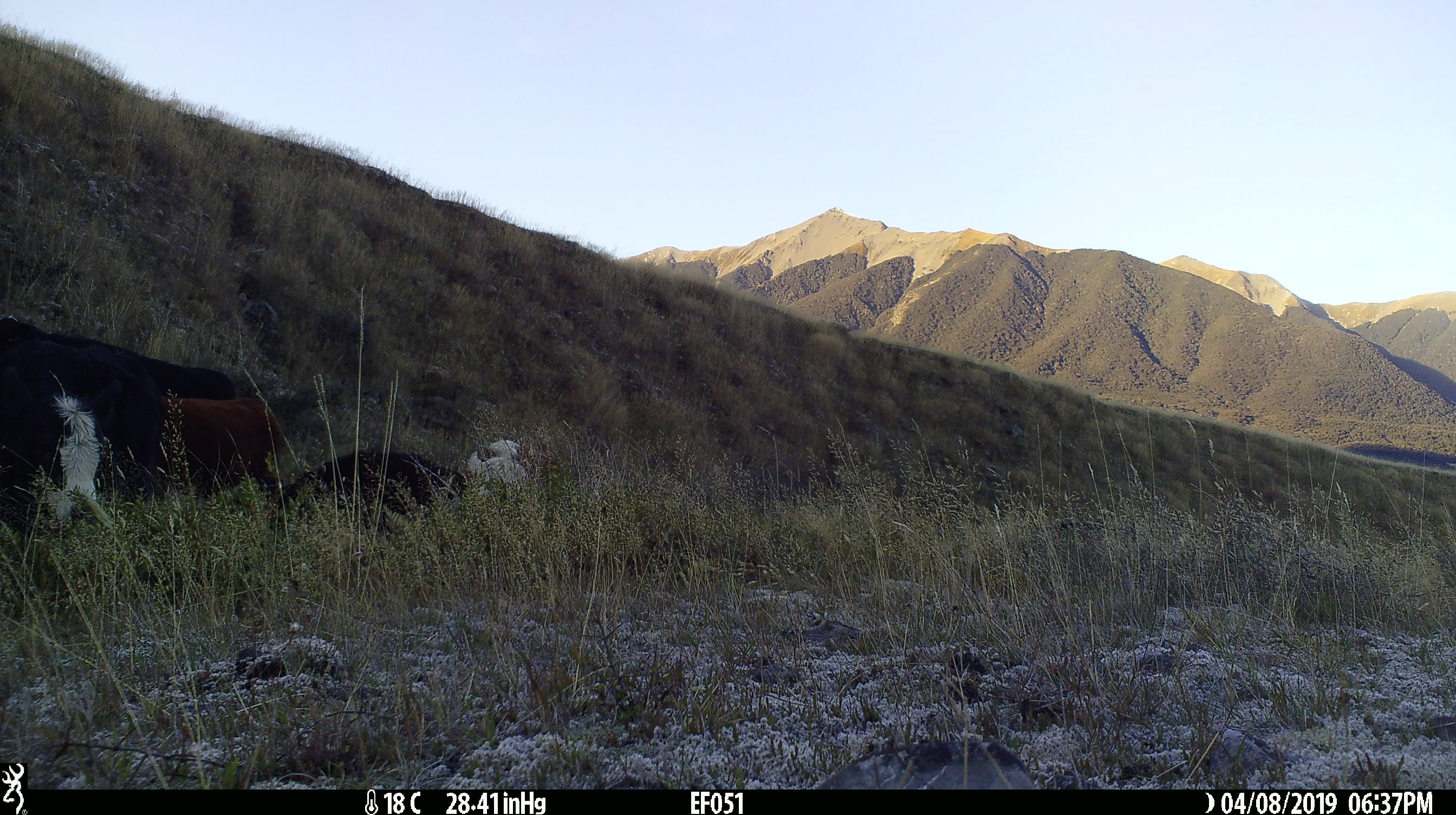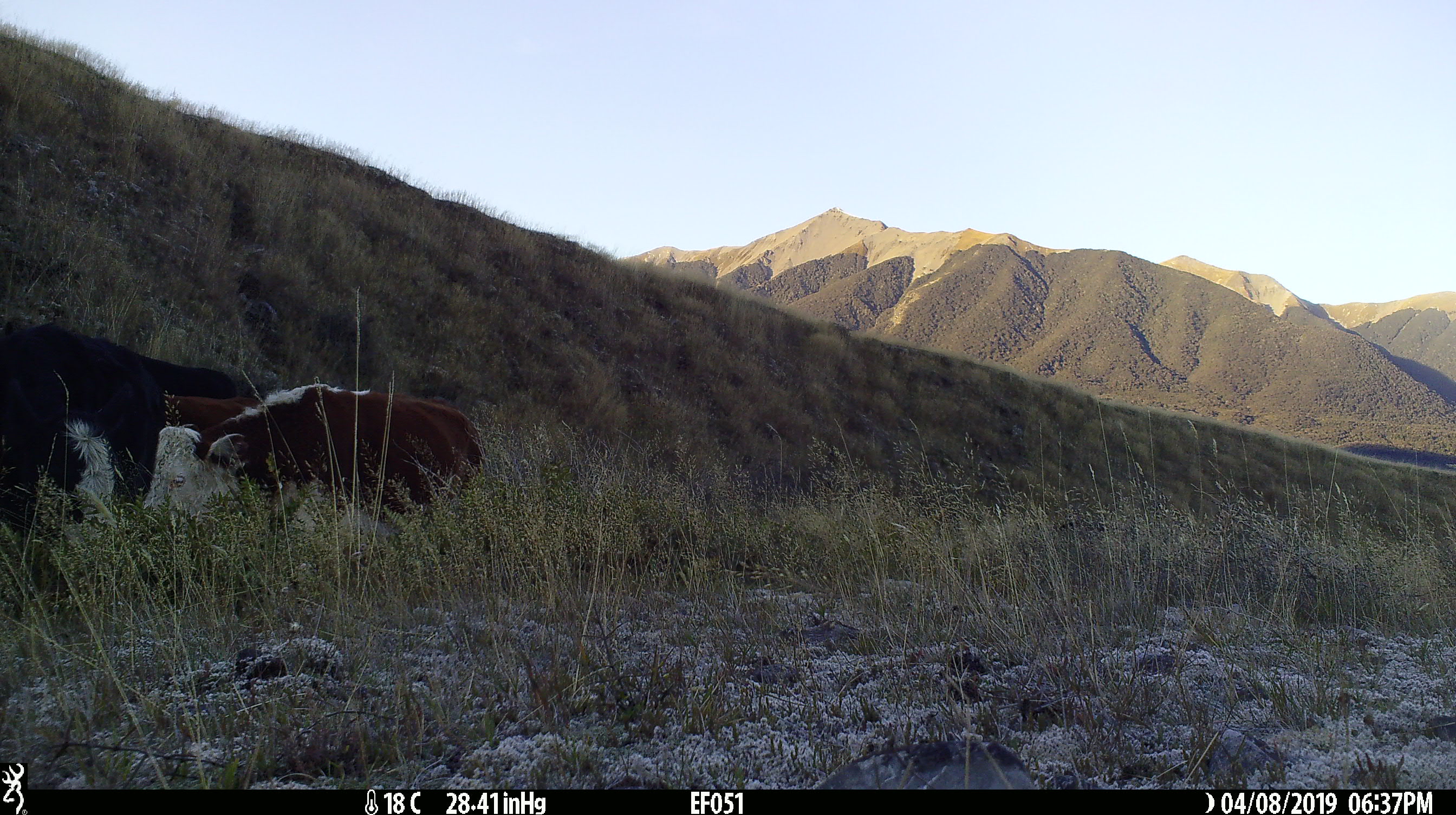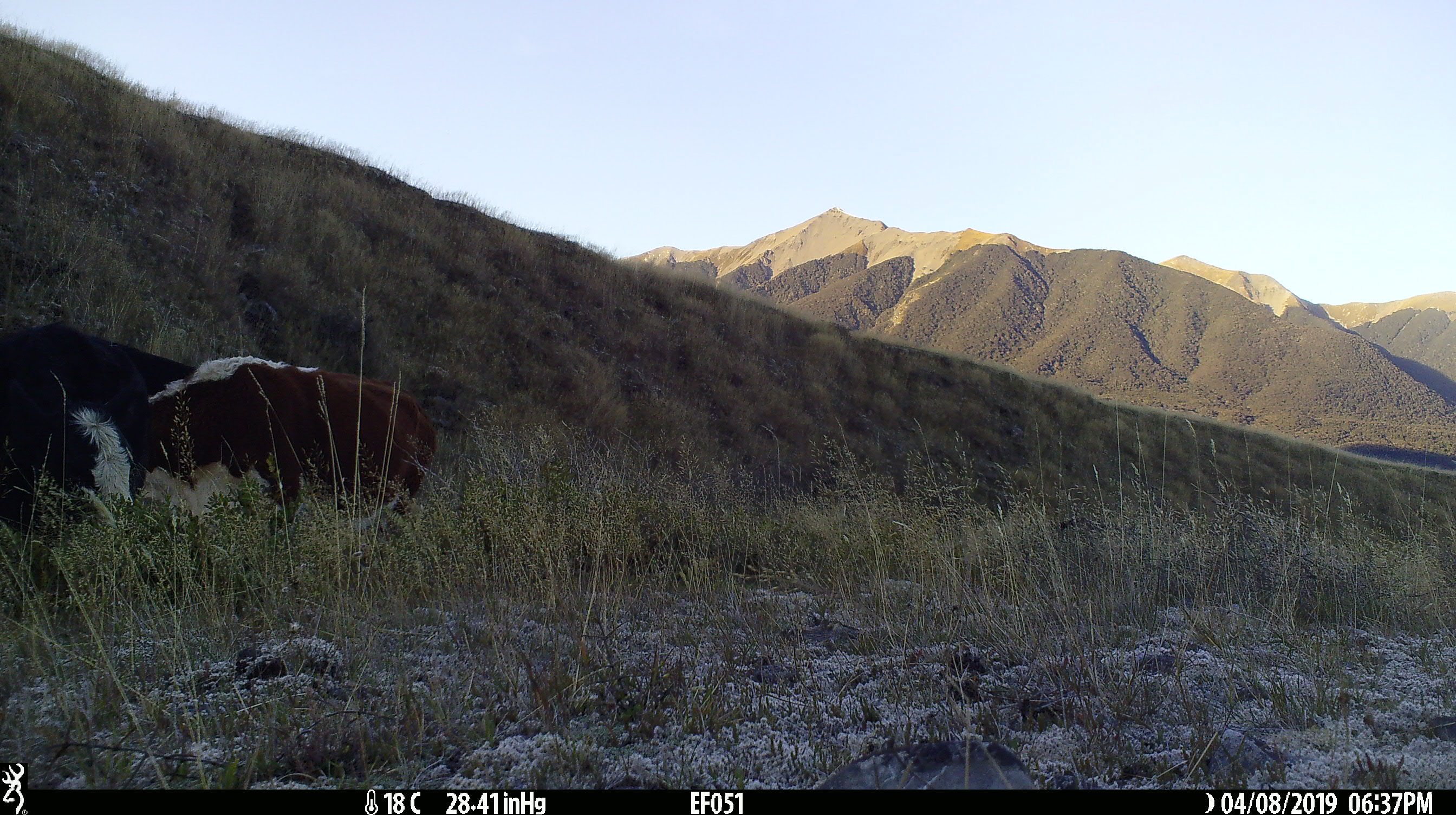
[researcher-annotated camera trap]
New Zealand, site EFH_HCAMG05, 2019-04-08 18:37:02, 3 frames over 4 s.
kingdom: Animalia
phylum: Chordata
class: Mammalia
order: Artiodactyla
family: Bovidae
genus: Bos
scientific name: Bos taurus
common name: domestic cow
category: cow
Cow (domestic cow) (Bos taurus).